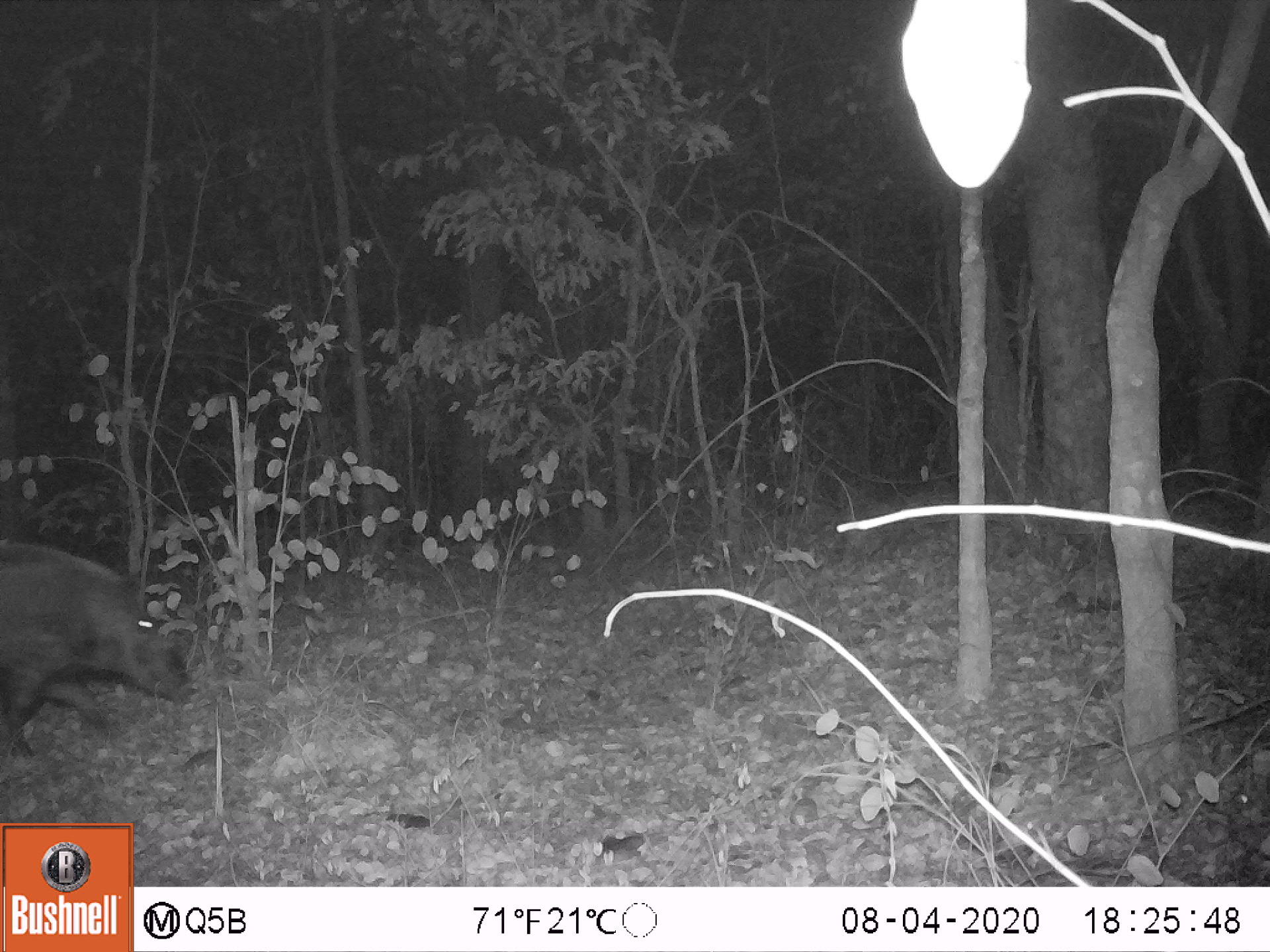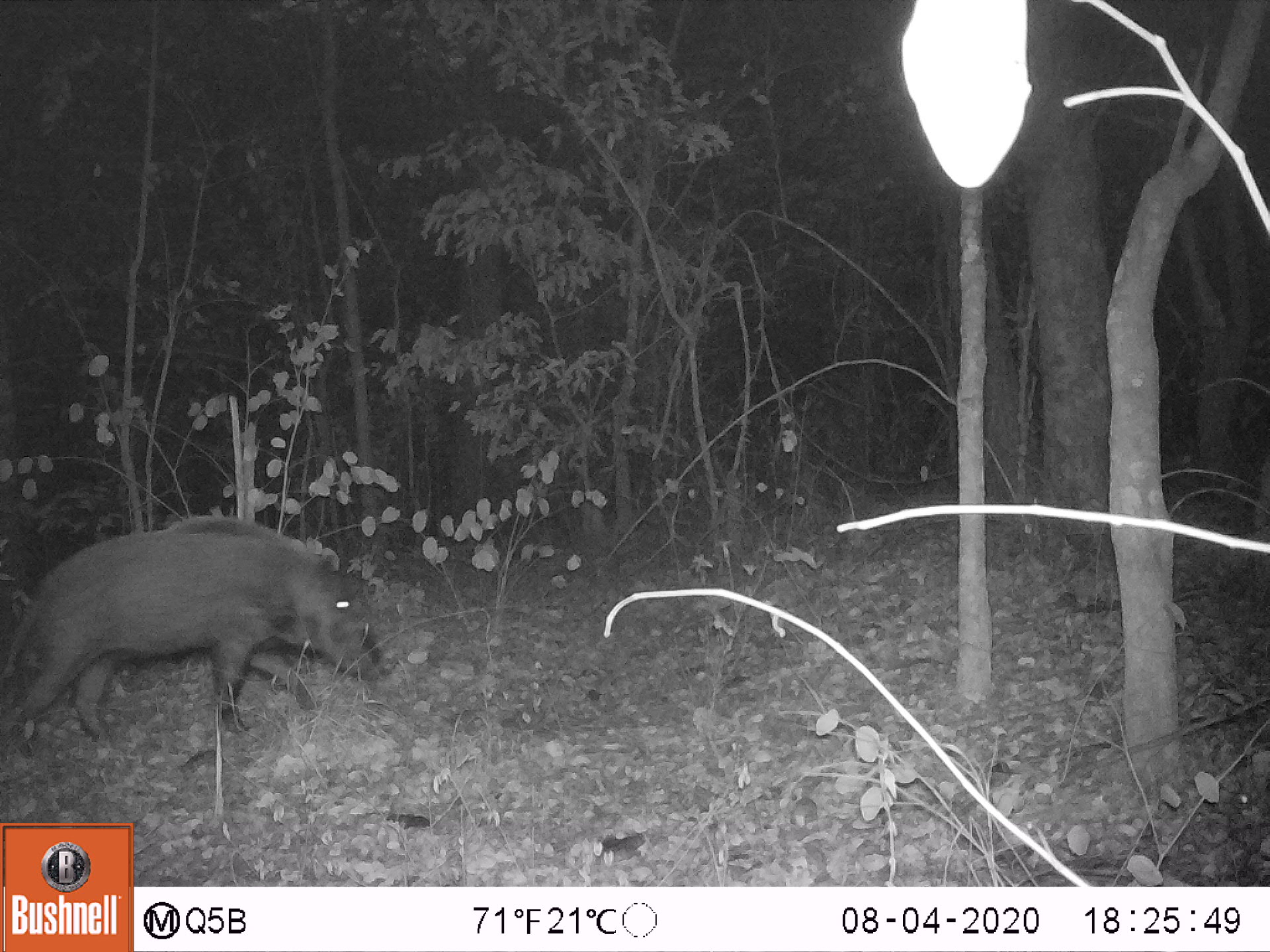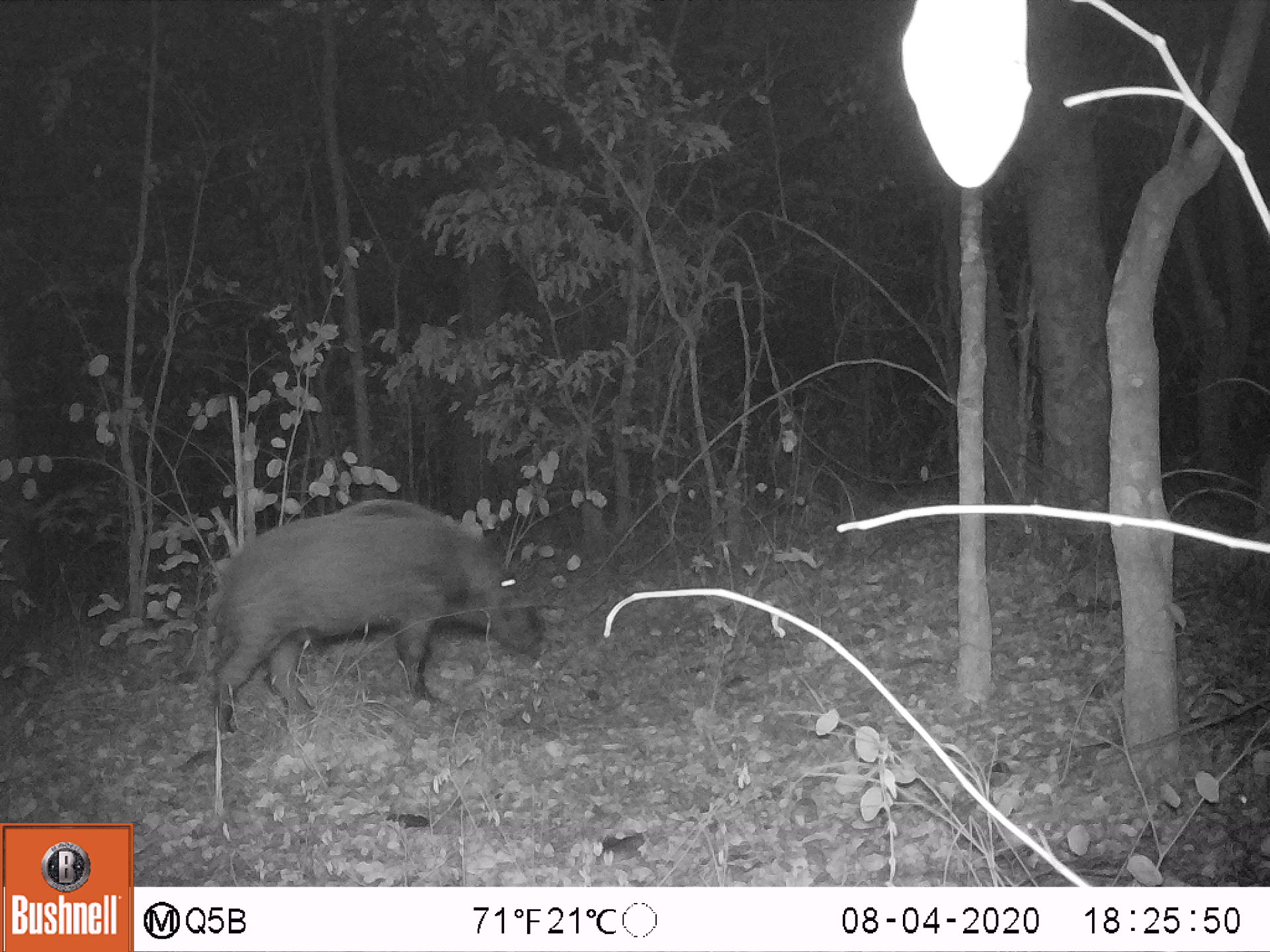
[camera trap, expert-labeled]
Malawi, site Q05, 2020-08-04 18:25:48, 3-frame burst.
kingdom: Animalia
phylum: Chordata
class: Mammalia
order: Artiodactyla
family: Suidae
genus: Potamochoerus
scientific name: Potamochoerus larvatus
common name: bushpig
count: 1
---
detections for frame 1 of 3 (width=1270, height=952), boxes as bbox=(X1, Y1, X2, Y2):
bushpig: bbox=(1, 528, 190, 767)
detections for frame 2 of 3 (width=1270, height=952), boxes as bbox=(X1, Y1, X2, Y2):
bushpig: bbox=(1, 510, 393, 756)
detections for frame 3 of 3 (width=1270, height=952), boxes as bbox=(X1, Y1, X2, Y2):
bushpig: bbox=(193, 493, 545, 745)